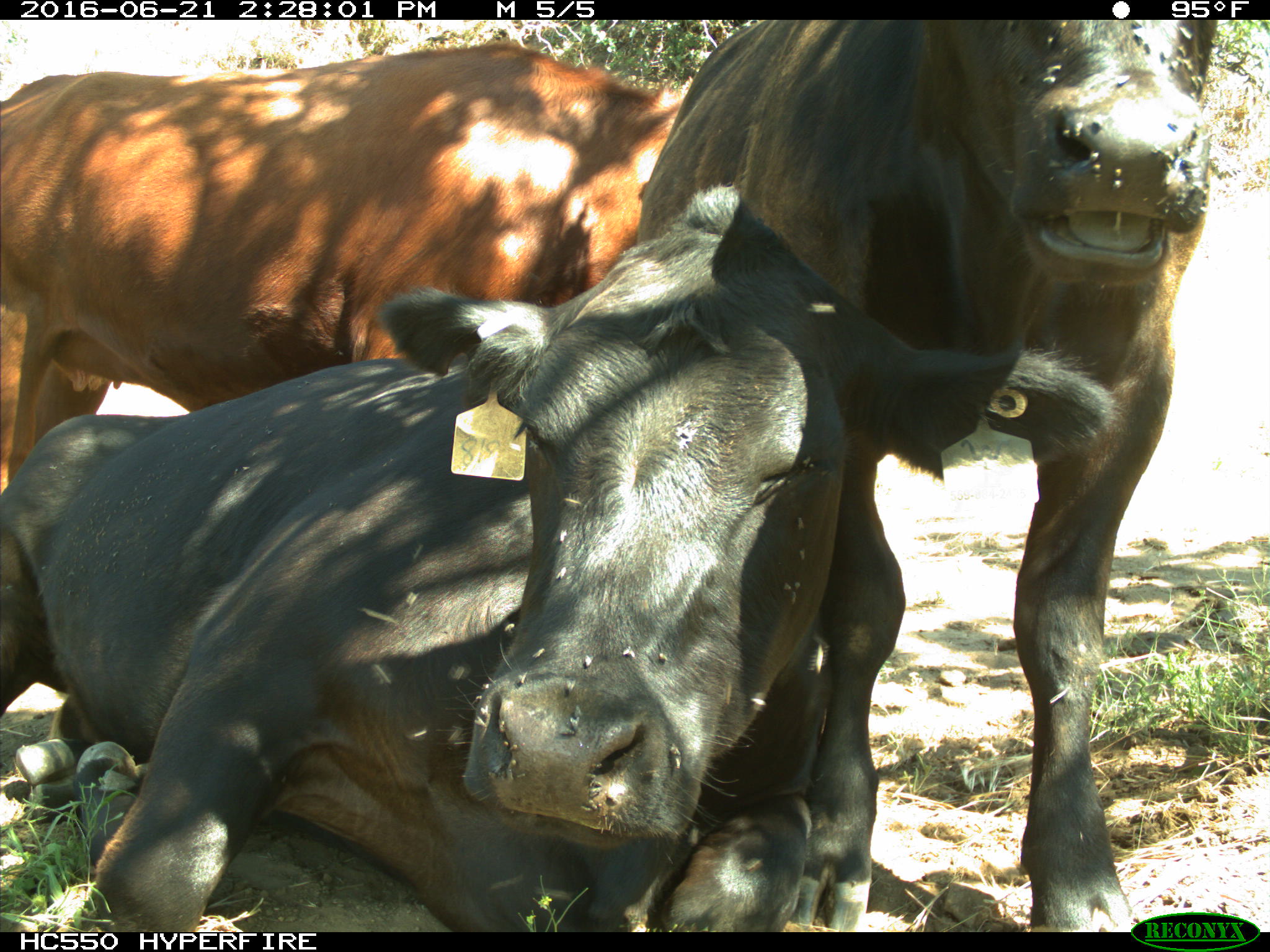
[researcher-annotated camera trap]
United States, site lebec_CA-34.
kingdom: Animalia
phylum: Chordata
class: Mammalia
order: Artiodactyla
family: Bovidae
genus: Bos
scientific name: Bos taurus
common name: domestic cow